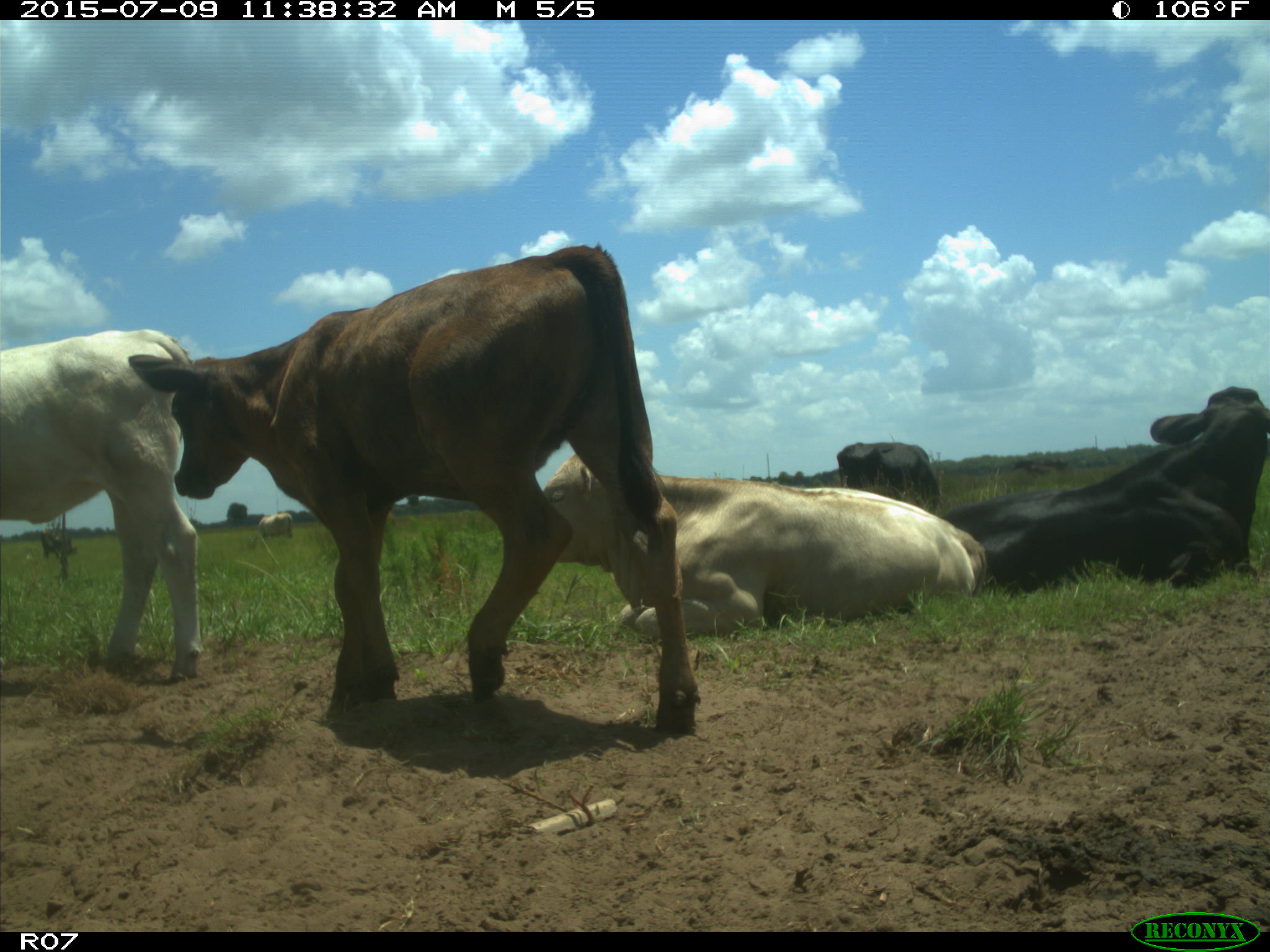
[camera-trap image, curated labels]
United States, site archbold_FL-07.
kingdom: Animalia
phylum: Chordata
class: Mammalia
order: Artiodactyla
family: Bovidae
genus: Bos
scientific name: Bos taurus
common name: domestic cow